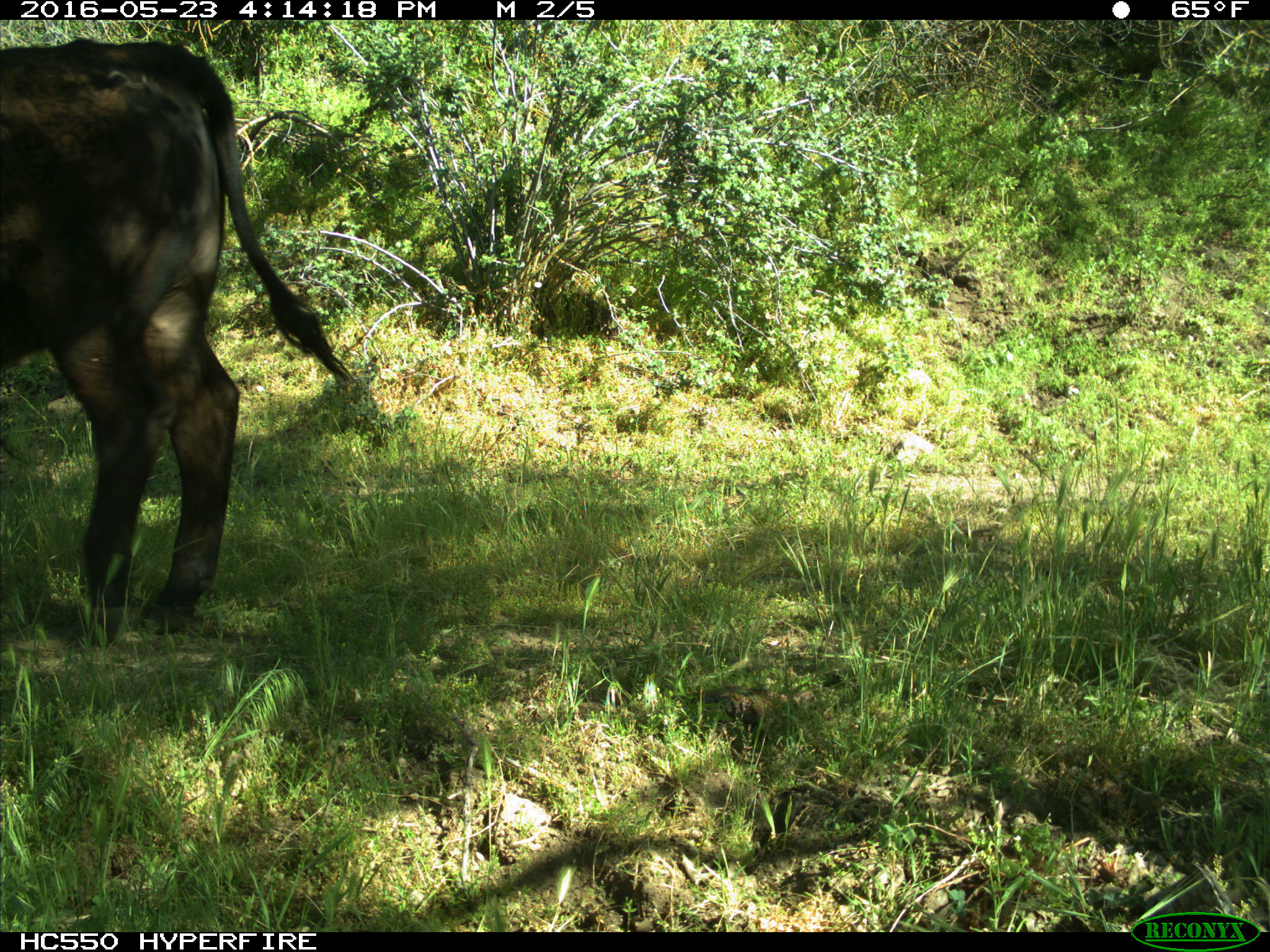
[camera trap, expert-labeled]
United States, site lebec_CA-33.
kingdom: Animalia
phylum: Chordata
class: Mammalia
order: Artiodactyla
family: Bovidae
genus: Bos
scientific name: Bos taurus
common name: domestic cow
Bos taurus (domestic cow).